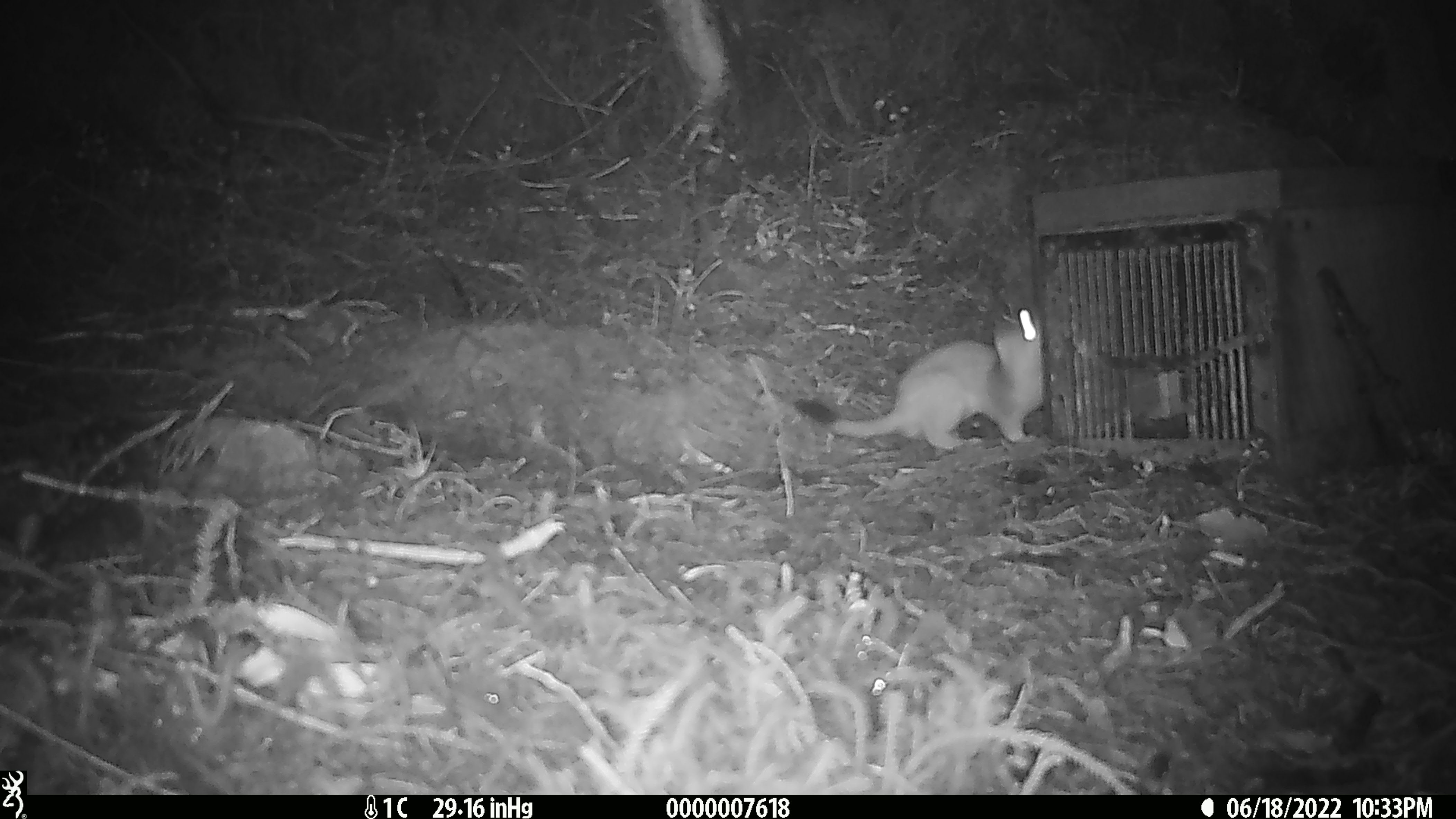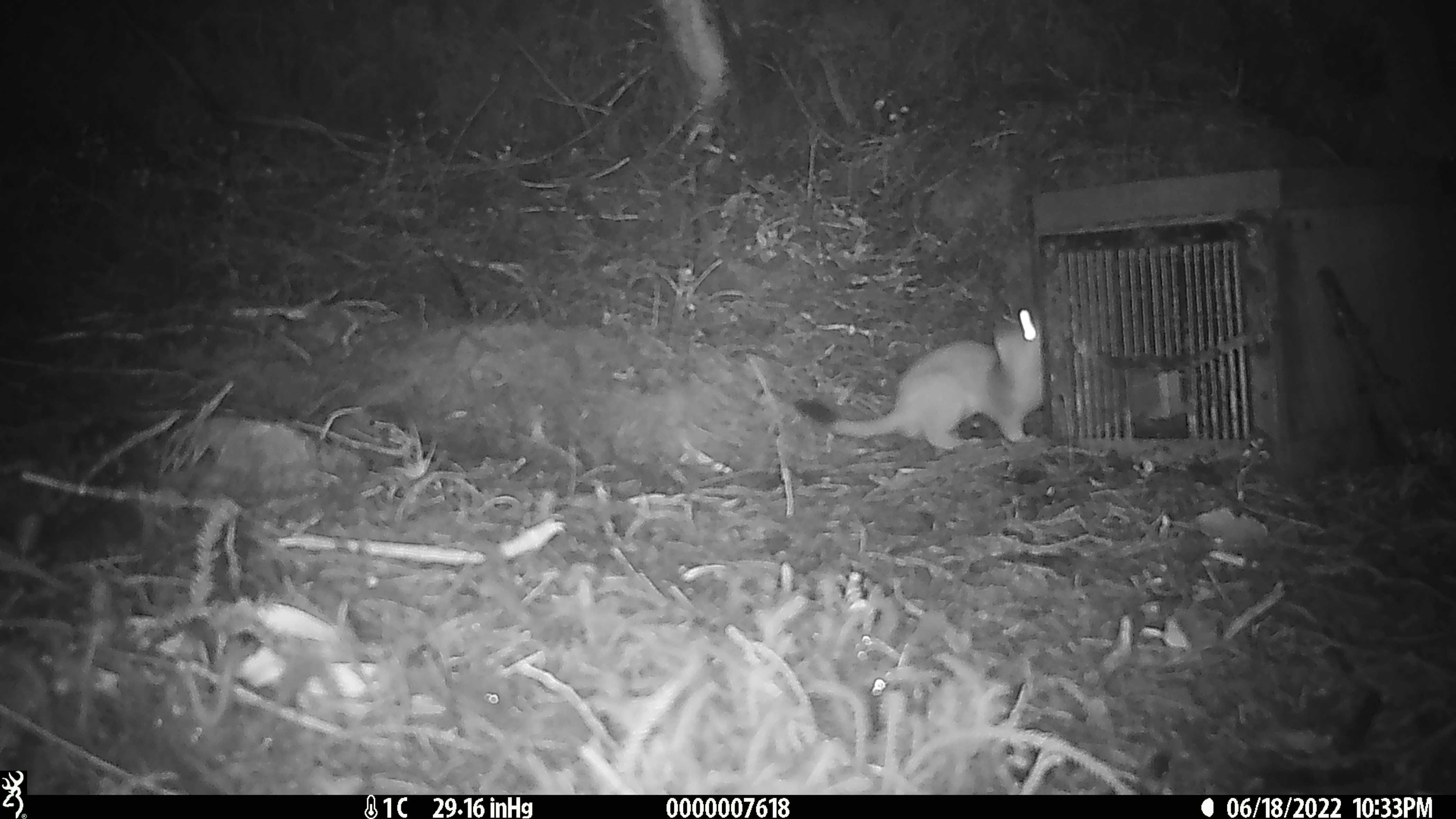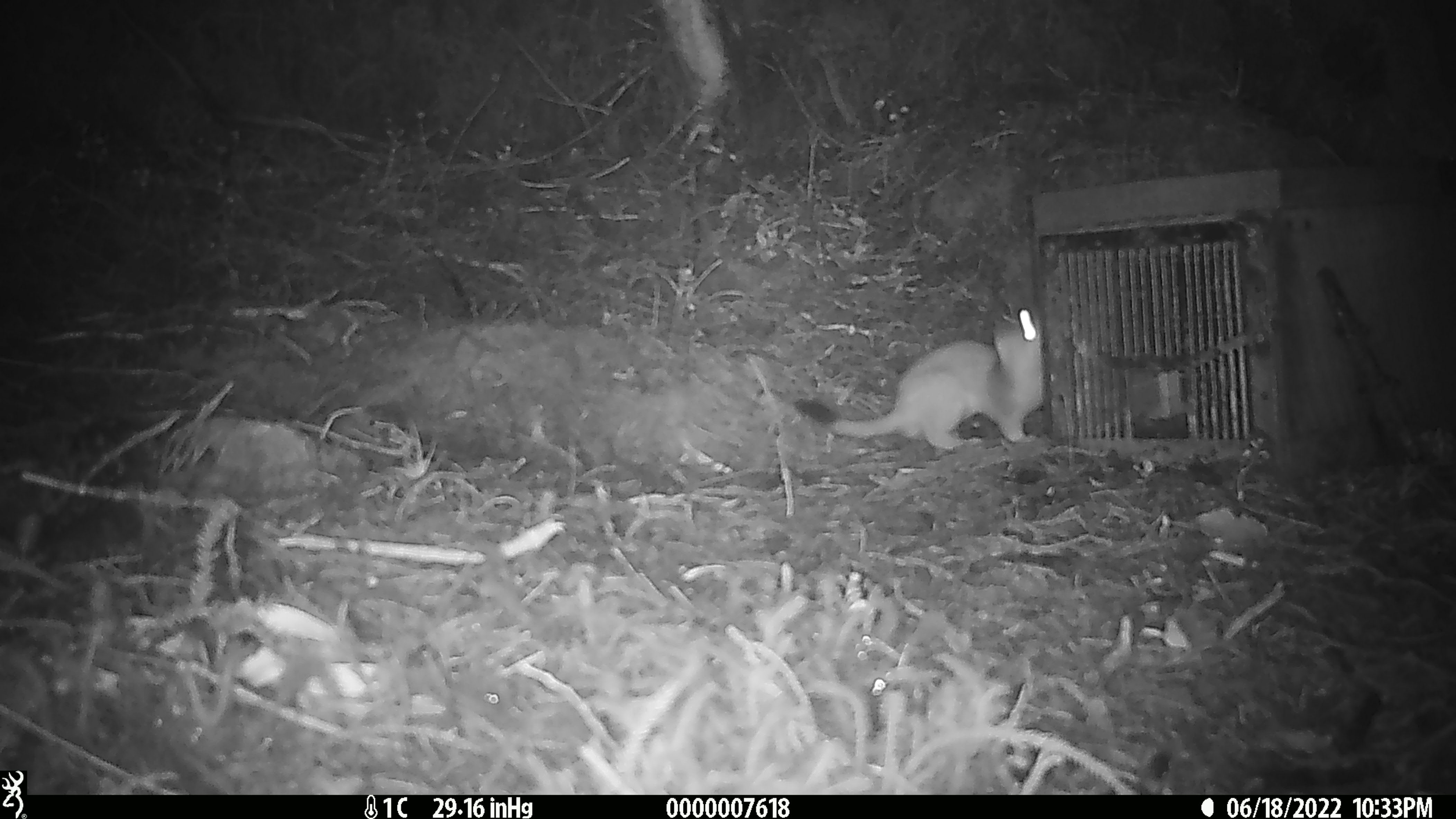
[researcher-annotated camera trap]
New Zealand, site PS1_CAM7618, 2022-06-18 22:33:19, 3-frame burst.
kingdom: Animalia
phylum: Chordata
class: Mammalia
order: Carnivora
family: Mustelidae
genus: Mustela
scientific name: Mustela erminea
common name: stoat